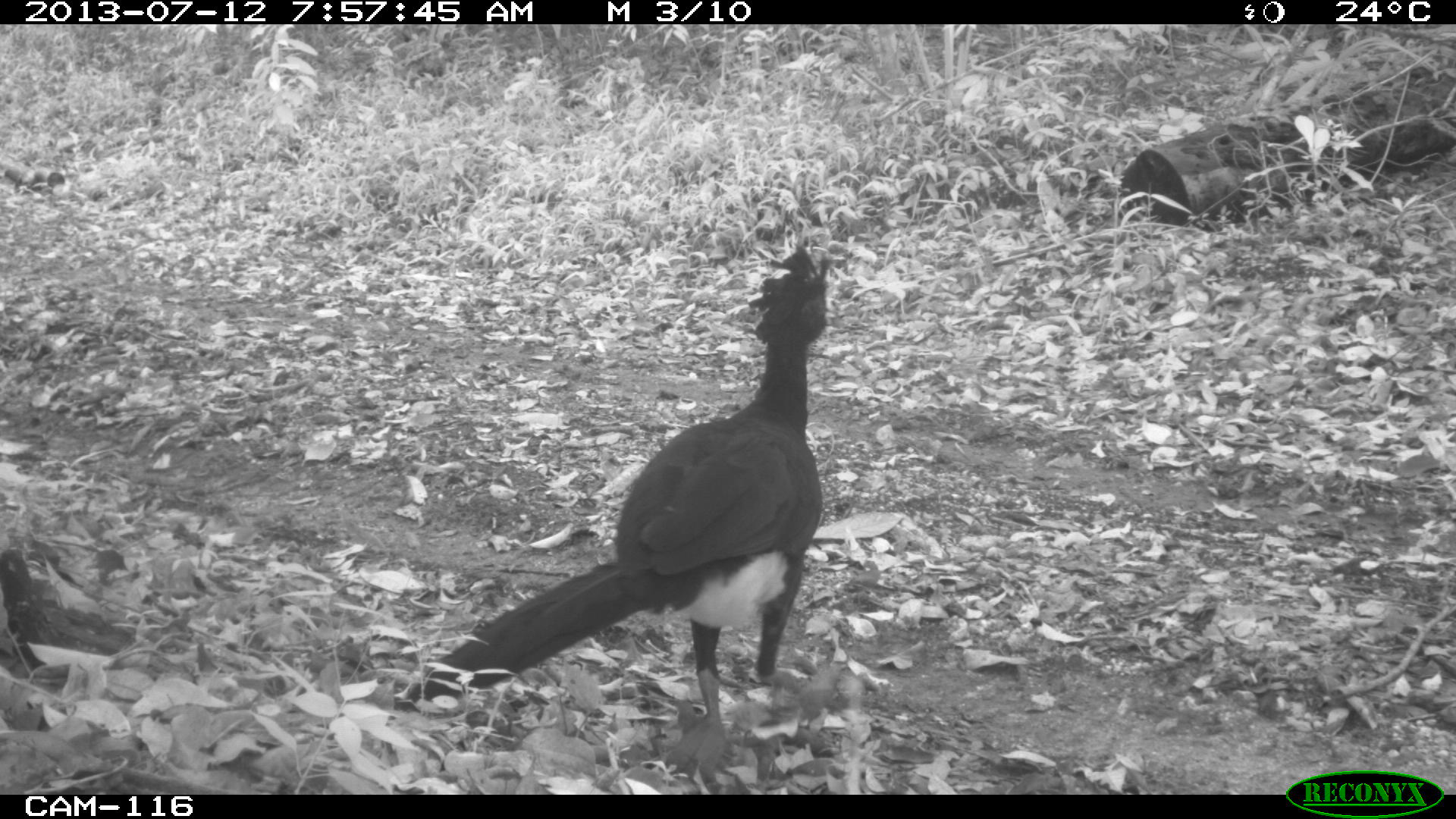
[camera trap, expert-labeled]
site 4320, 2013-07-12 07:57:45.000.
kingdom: Animalia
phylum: Chordata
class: Aves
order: Galliformes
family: Cracidae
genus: Crax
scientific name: Crax rubra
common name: great curassow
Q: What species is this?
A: Crax rubra (great curassow).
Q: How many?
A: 1.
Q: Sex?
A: Male.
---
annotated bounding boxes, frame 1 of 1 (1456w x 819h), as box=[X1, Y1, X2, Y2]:
crax rubra: box=[401, 245, 830, 775]